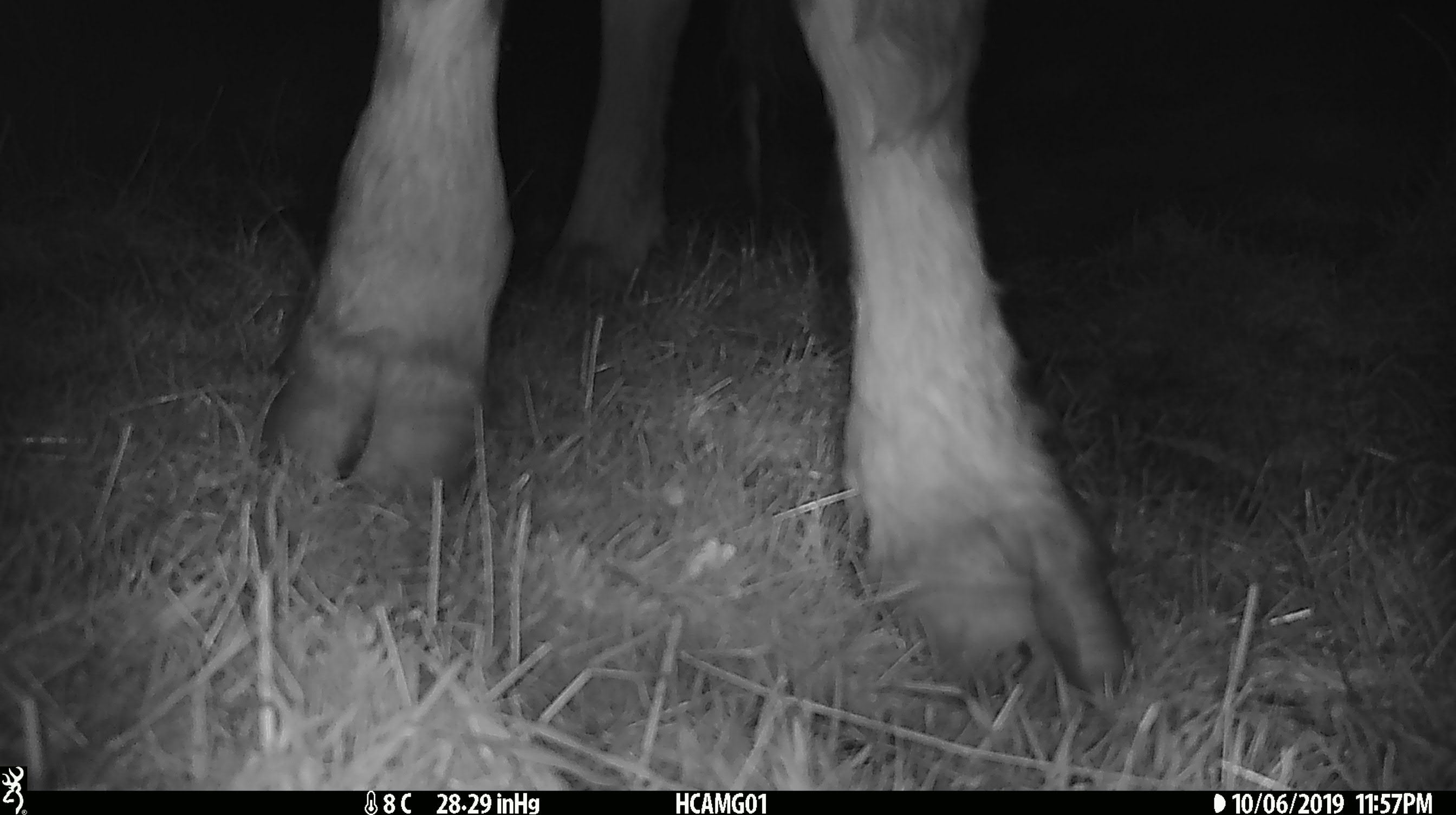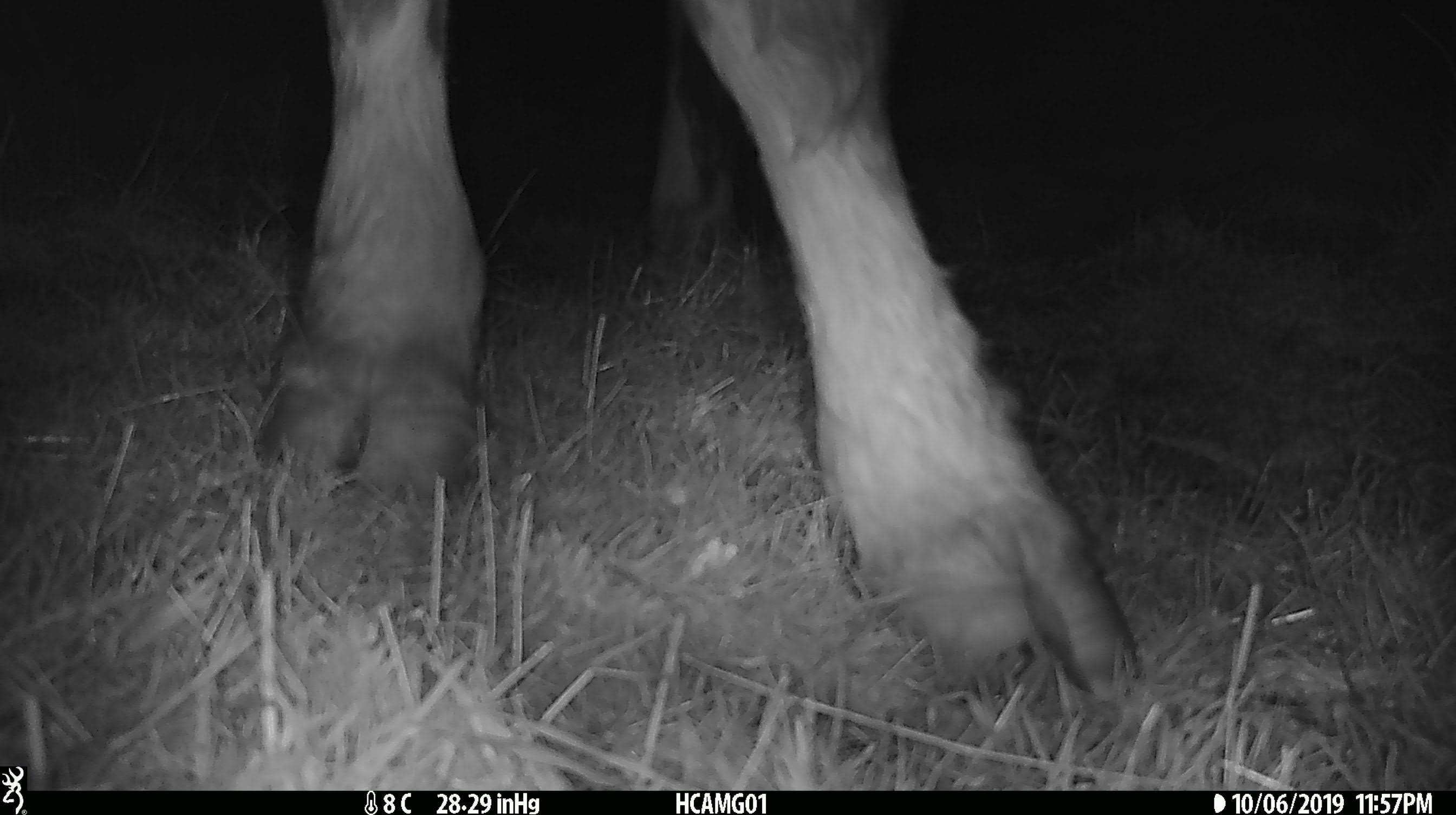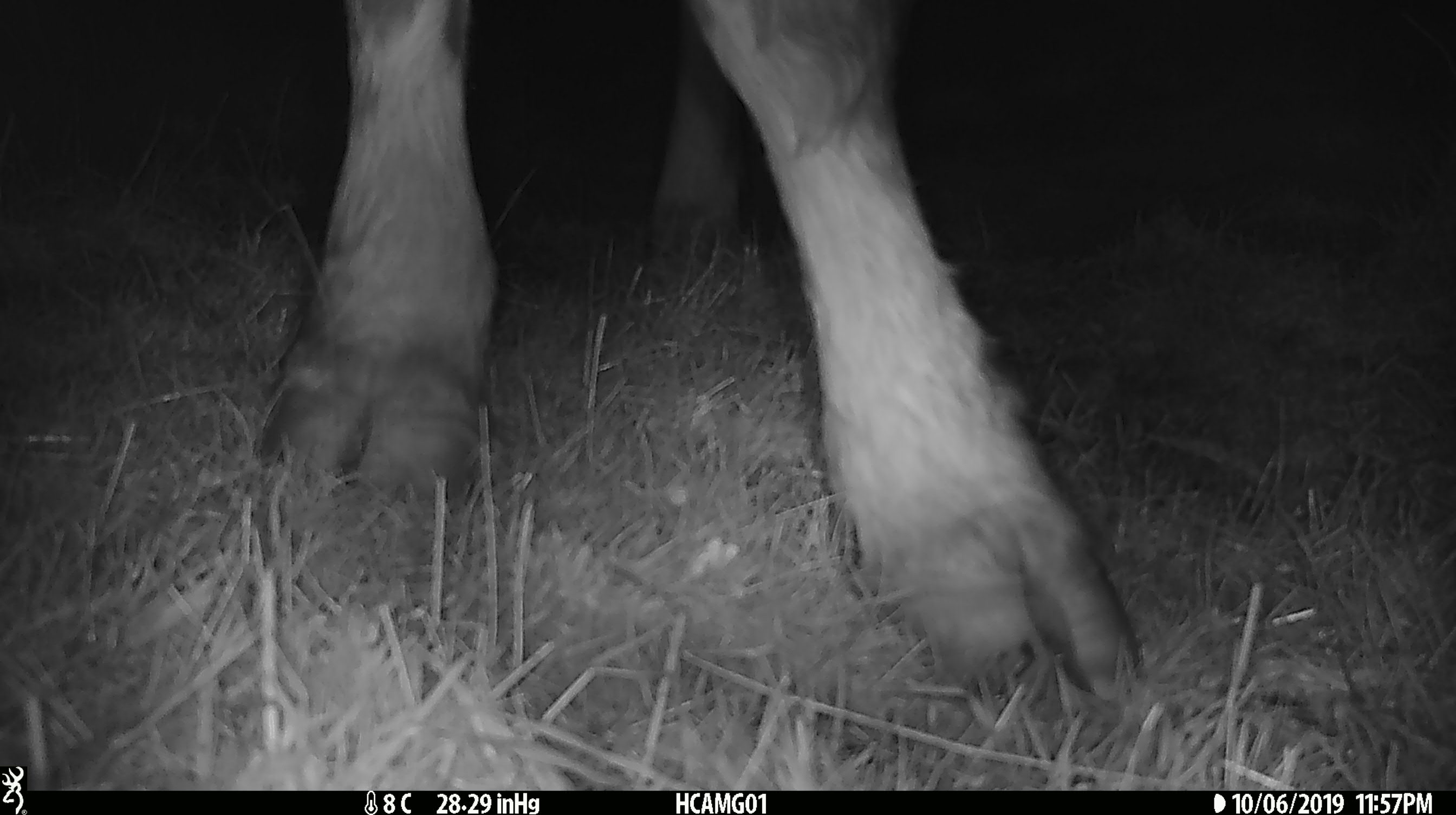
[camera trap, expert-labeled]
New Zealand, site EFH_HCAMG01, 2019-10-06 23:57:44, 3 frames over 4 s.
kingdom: Animalia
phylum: Chordata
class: Mammalia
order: Artiodactyla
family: Bovidae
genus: Bos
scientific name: Bos taurus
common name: domestic cow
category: cow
Cow (domestic cow) (Bos taurus).